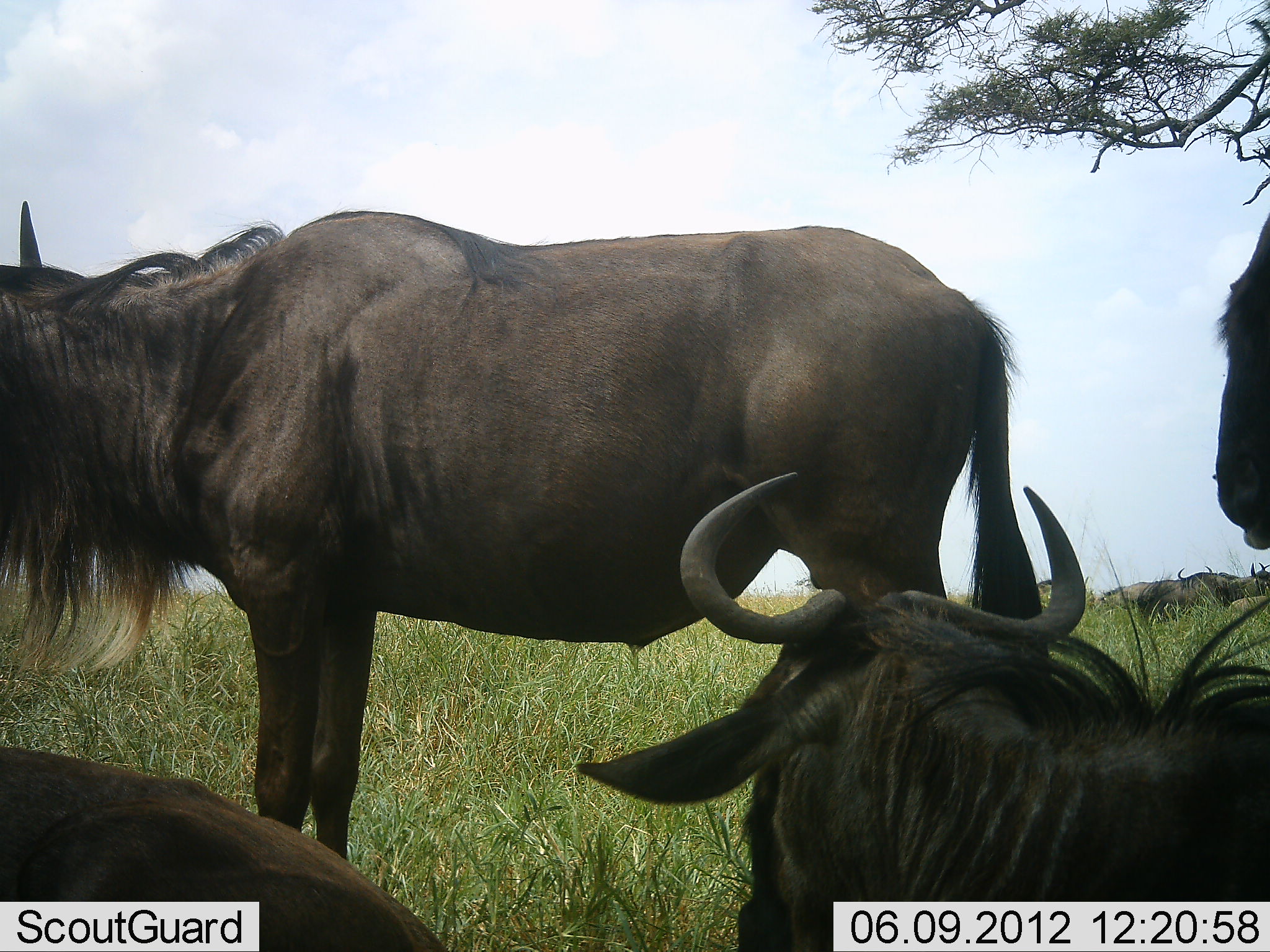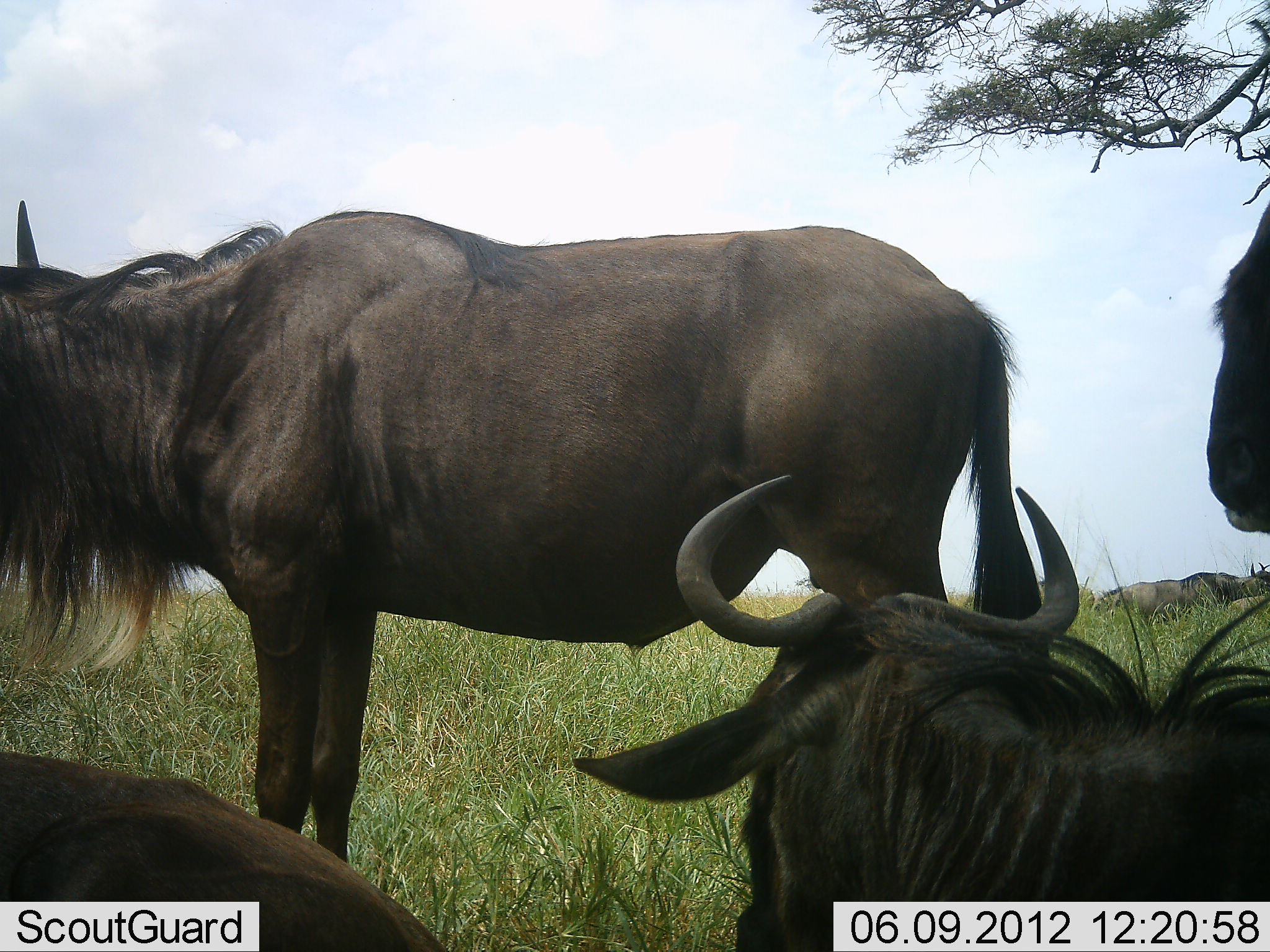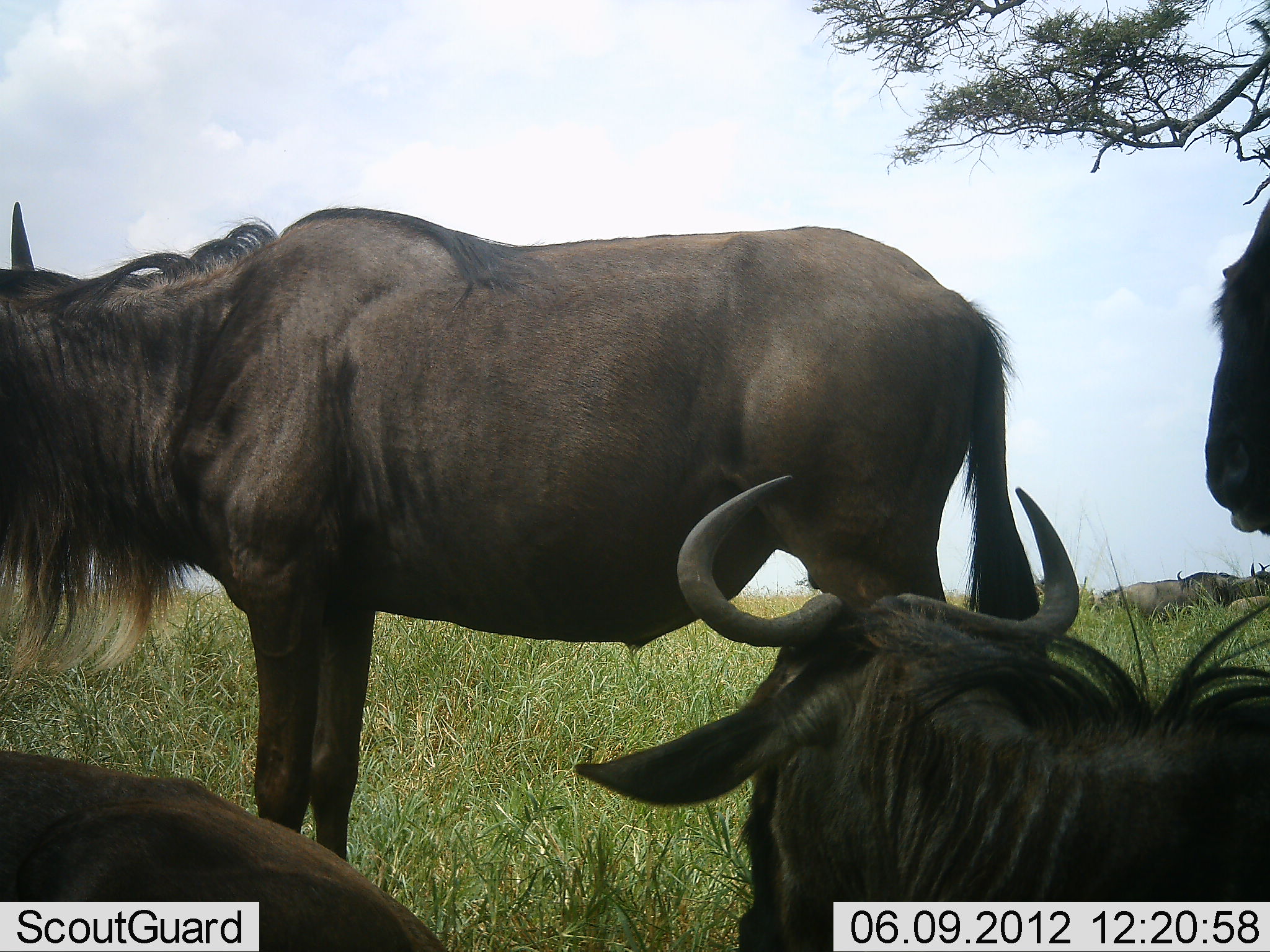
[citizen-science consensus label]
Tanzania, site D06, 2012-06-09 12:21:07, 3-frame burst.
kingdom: Animalia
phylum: Chordata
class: Mammalia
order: Artiodactyla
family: Bovidae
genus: Connochaetes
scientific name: Connochaetes taurinus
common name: blue wildebeest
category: wildebeest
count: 6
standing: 80%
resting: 70%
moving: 0%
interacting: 10%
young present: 0%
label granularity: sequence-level